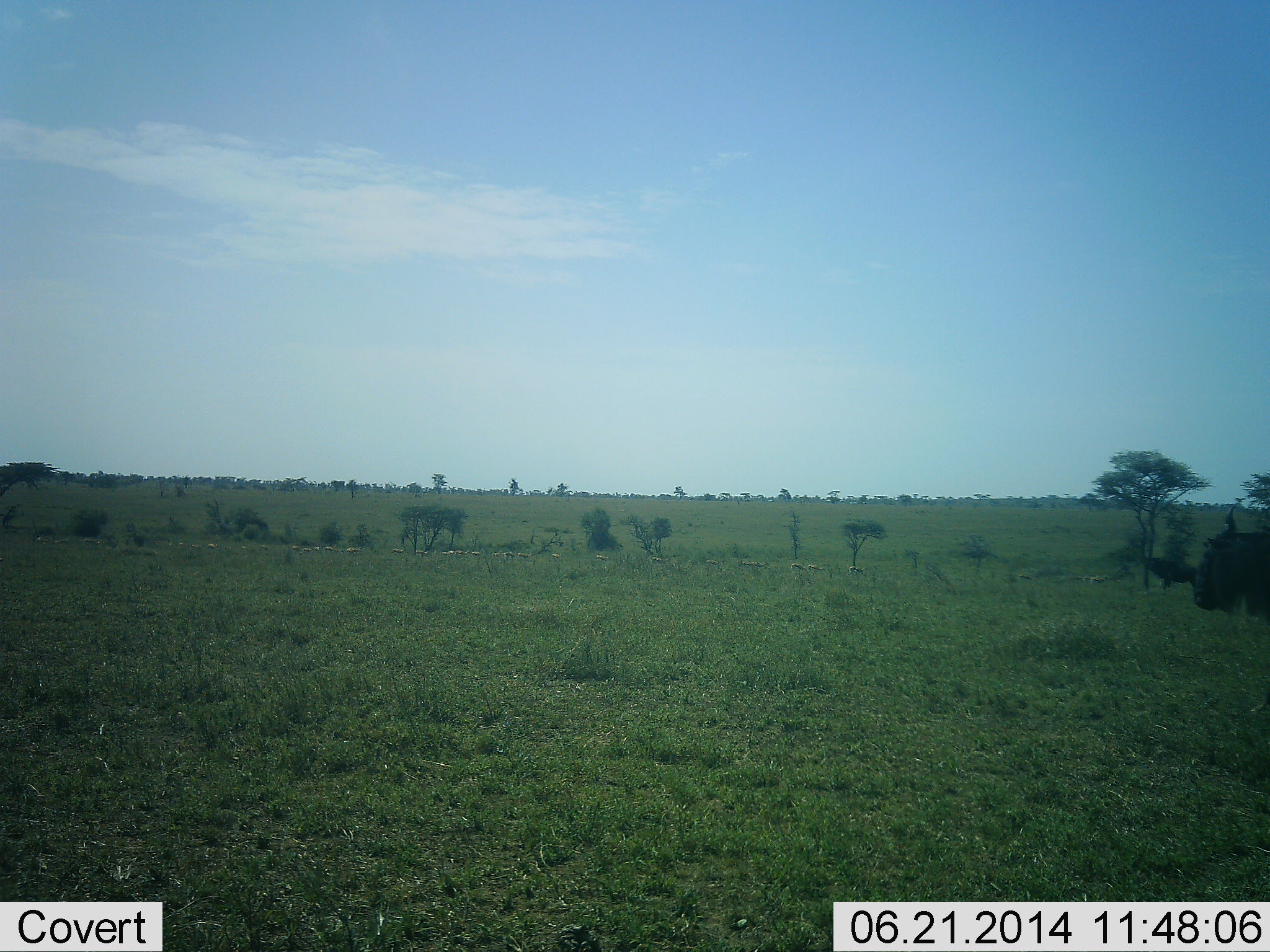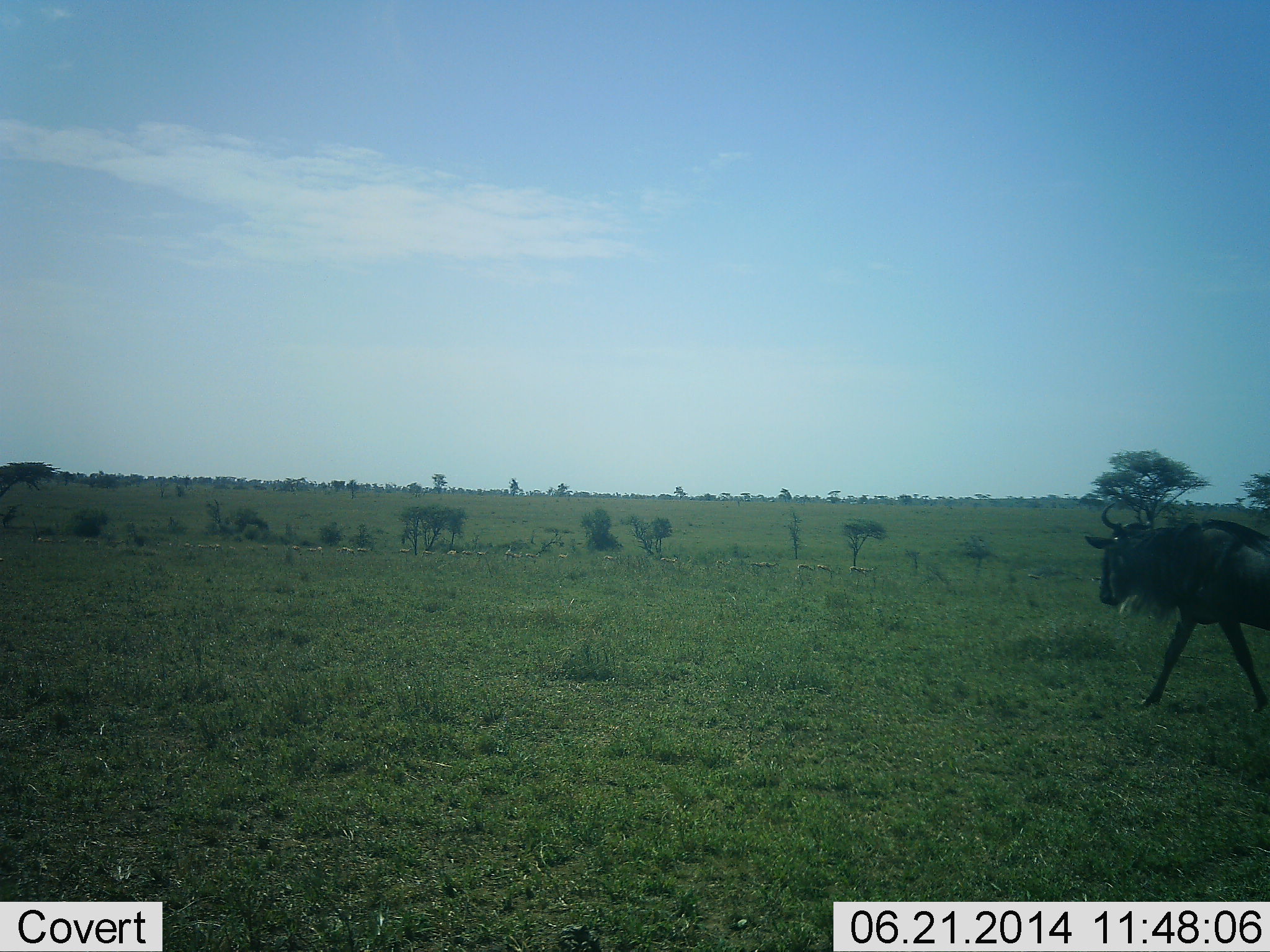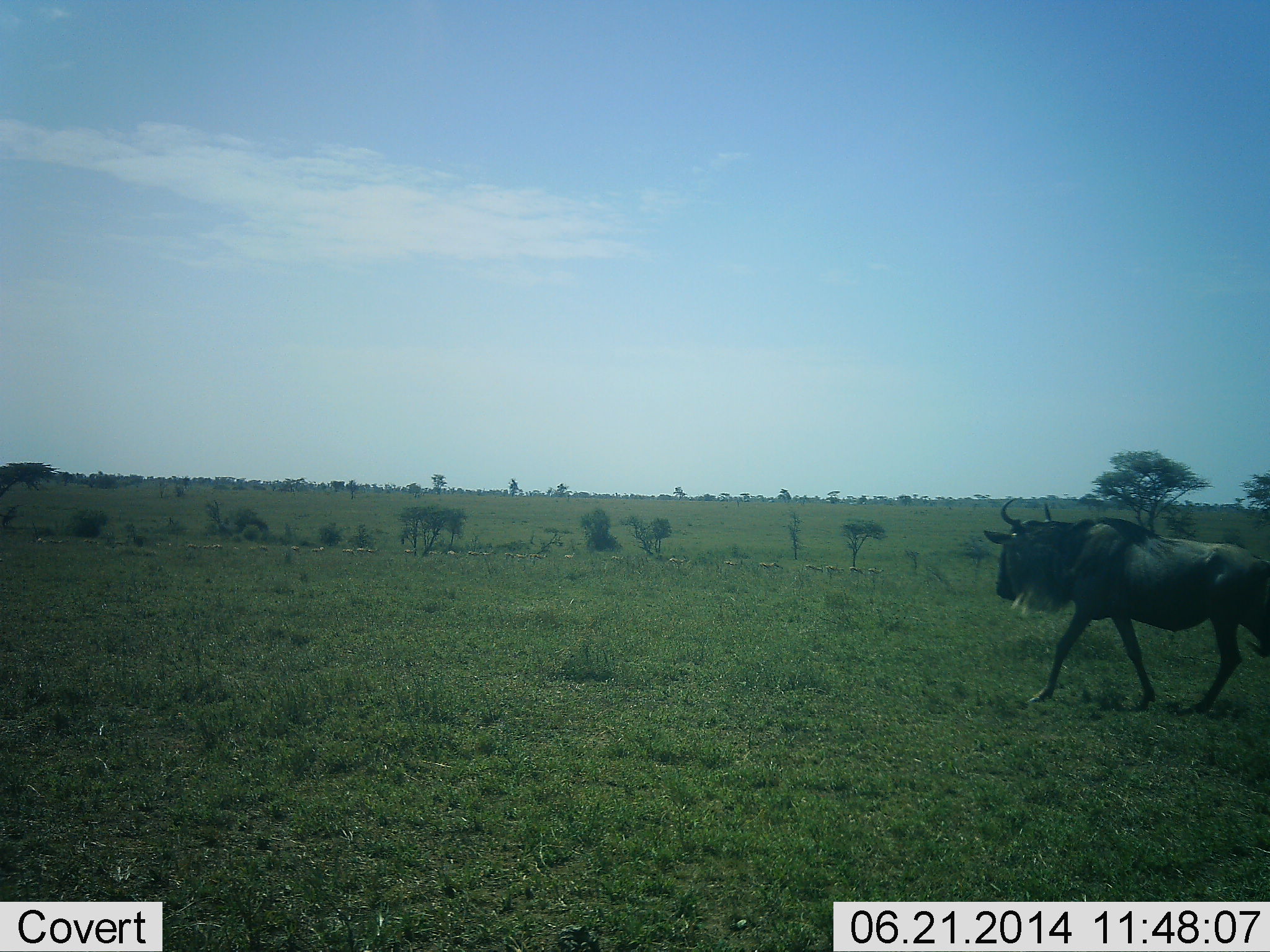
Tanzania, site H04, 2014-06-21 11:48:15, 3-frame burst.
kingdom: Animalia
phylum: Chordata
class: Mammalia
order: Artiodactyla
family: Bovidae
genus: Connochaetes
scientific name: Connochaetes taurinus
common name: blue wildebeest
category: wildebeest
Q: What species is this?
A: Wildebeest (blue wildebeest) (Connochaetes taurinus).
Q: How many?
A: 1.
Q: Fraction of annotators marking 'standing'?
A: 8%.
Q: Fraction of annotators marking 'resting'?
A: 0%.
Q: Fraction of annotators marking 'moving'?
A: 100%.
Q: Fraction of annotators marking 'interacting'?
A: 0%.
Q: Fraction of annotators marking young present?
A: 0%.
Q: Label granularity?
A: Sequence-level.